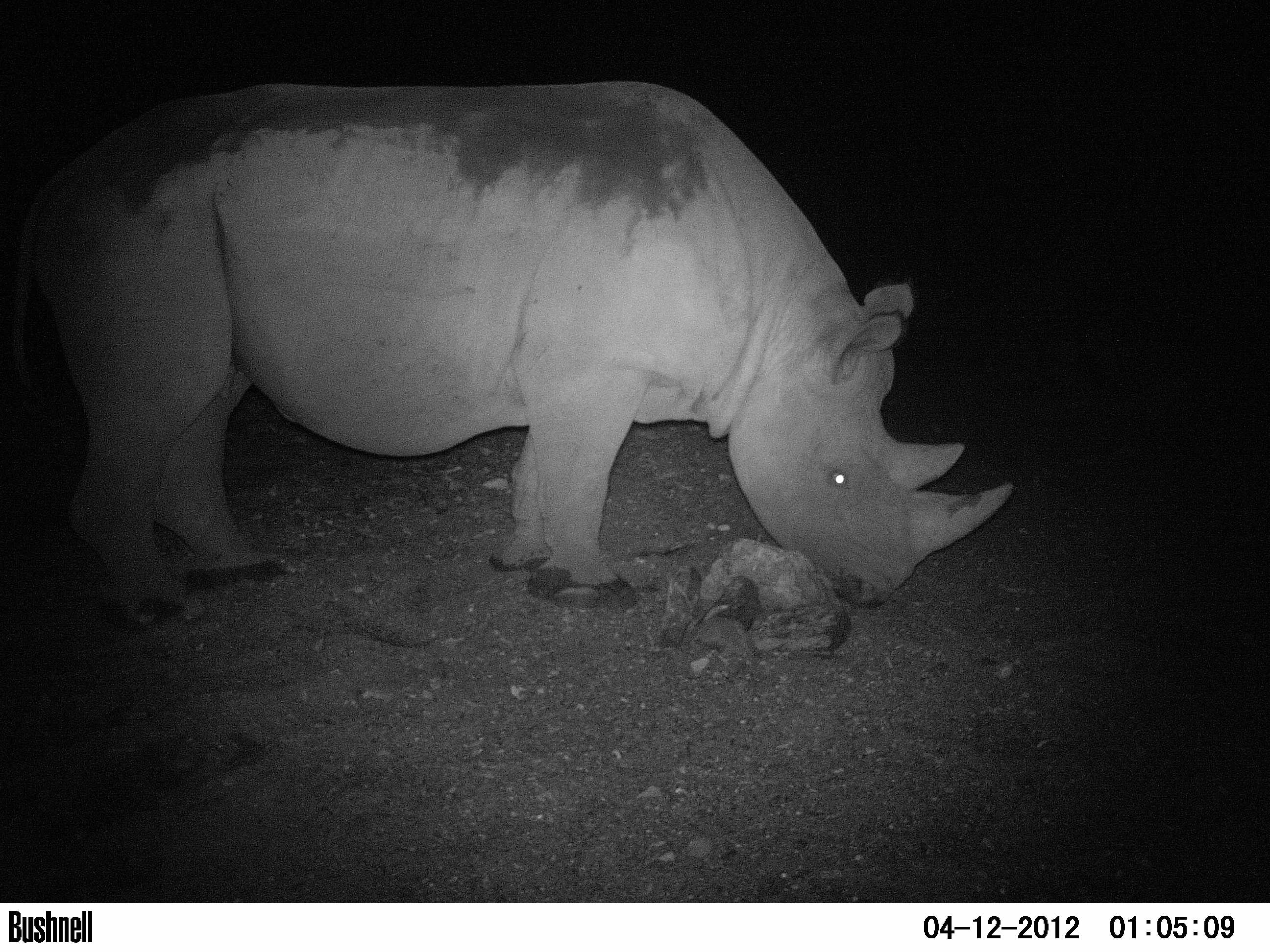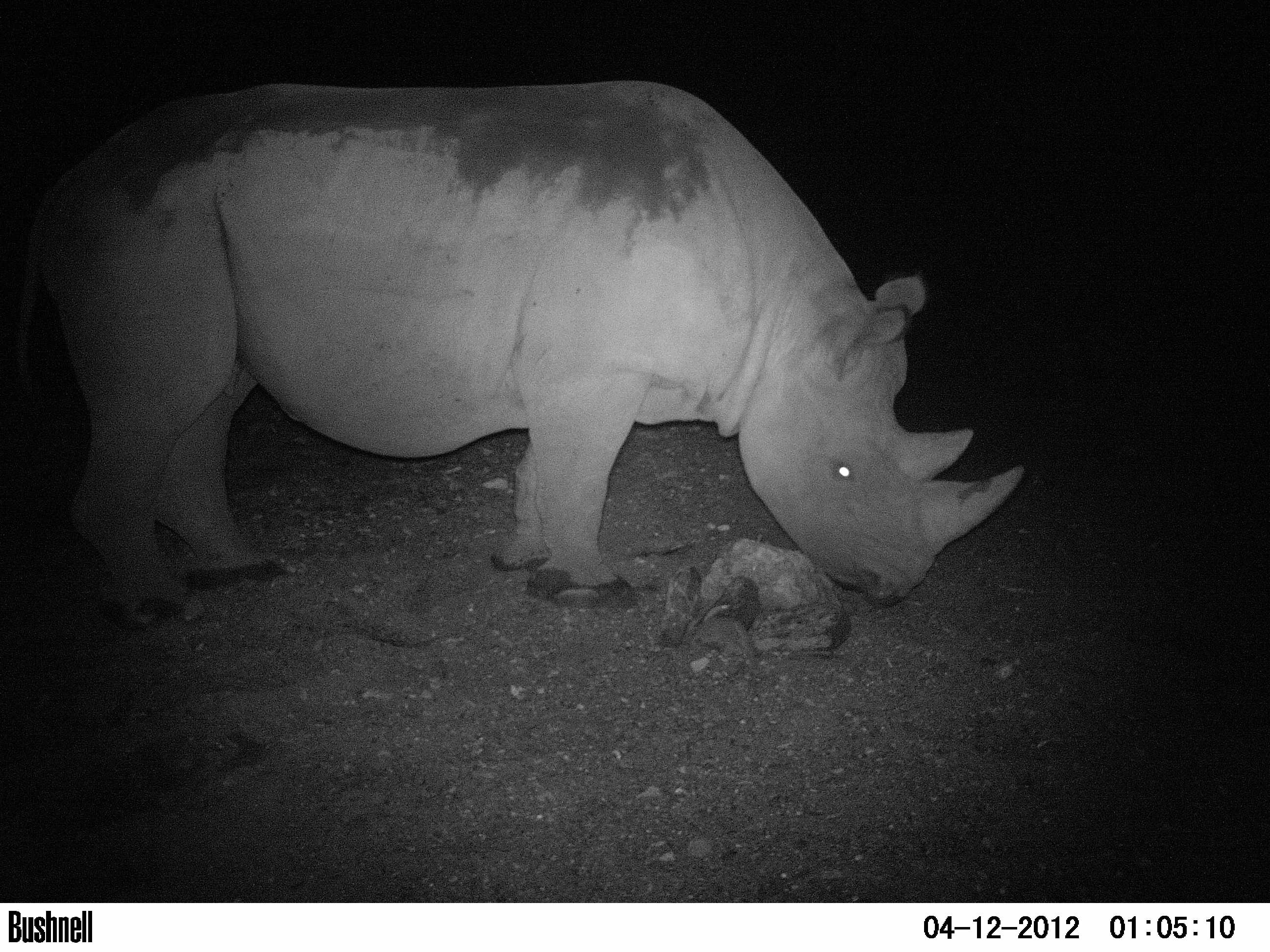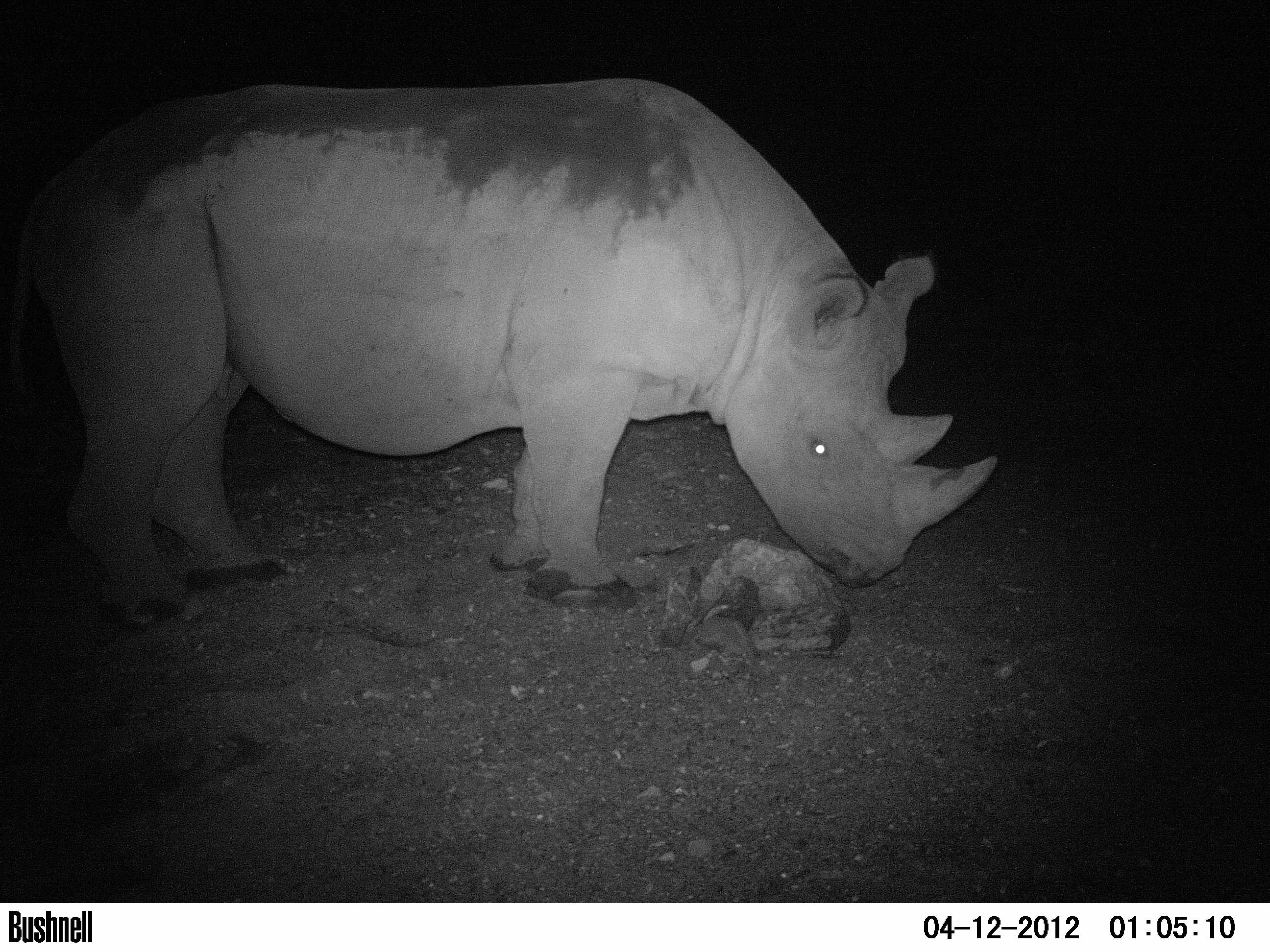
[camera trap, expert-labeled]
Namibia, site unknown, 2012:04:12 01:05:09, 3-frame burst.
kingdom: Animalia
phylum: Chordata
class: Mammalia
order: Perissodactyla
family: Rhinocerotidae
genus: Diceros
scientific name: Diceros bicornis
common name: black rhinoceros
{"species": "Diceros bicornis (black rhinoceros)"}